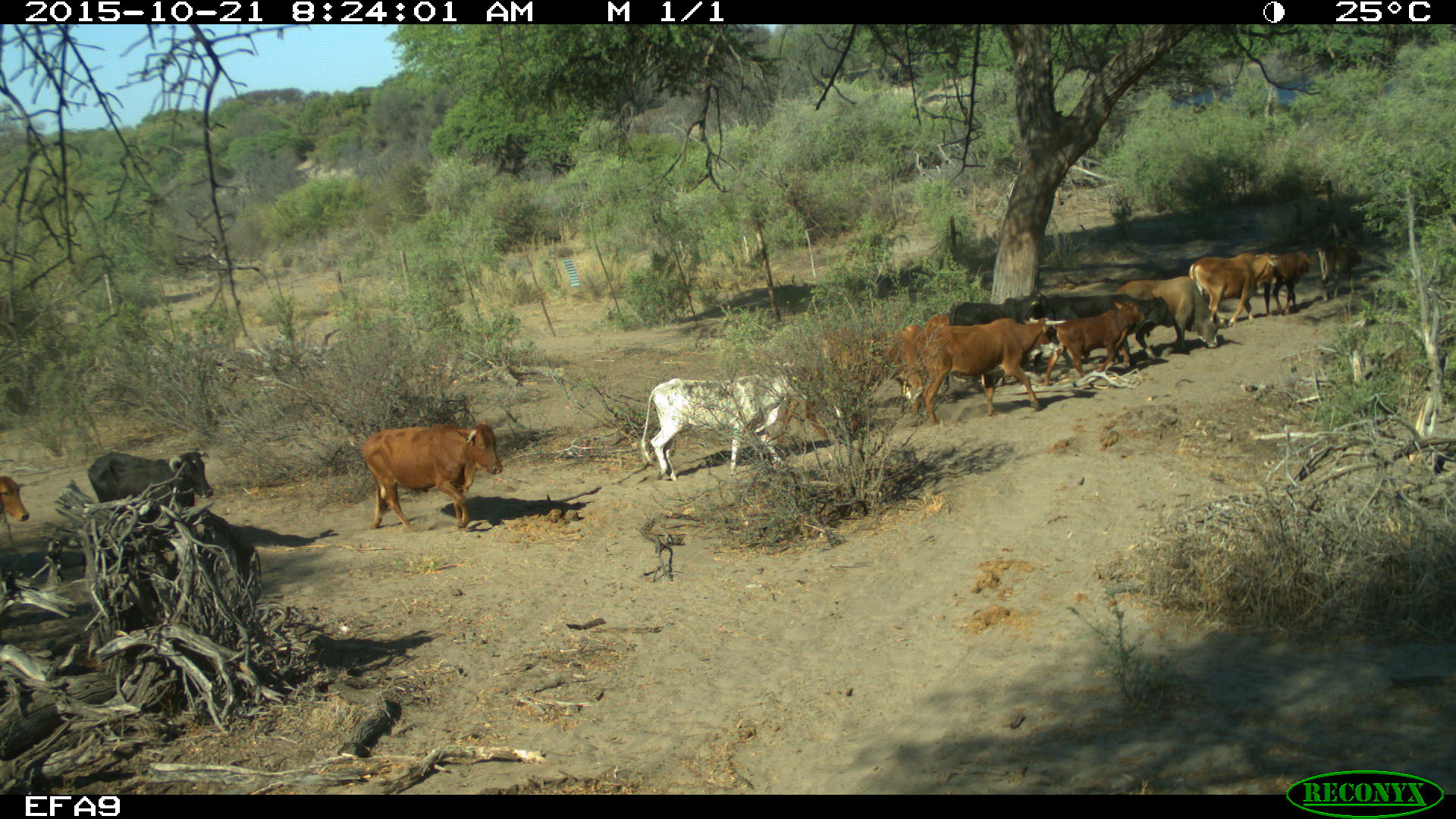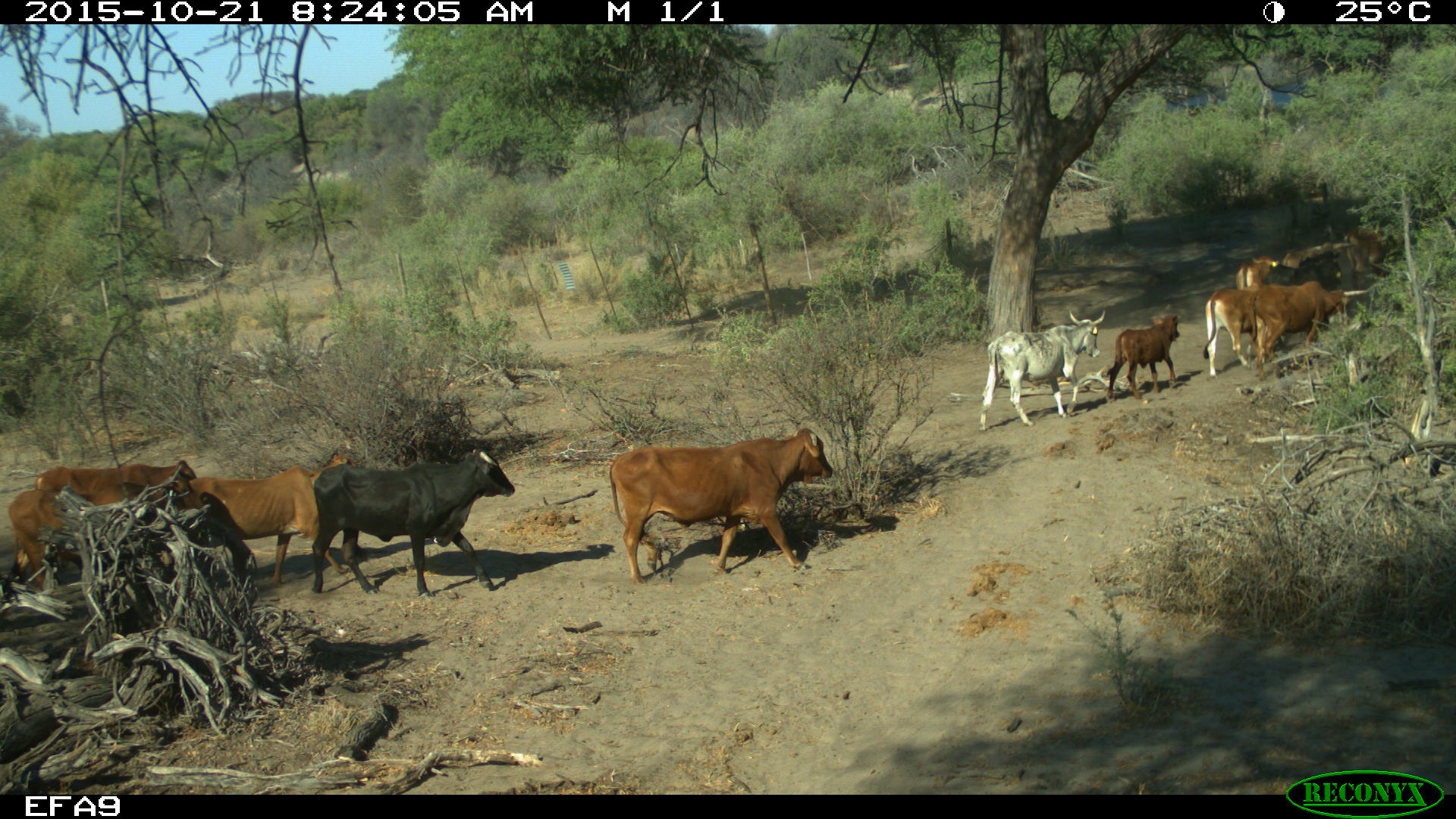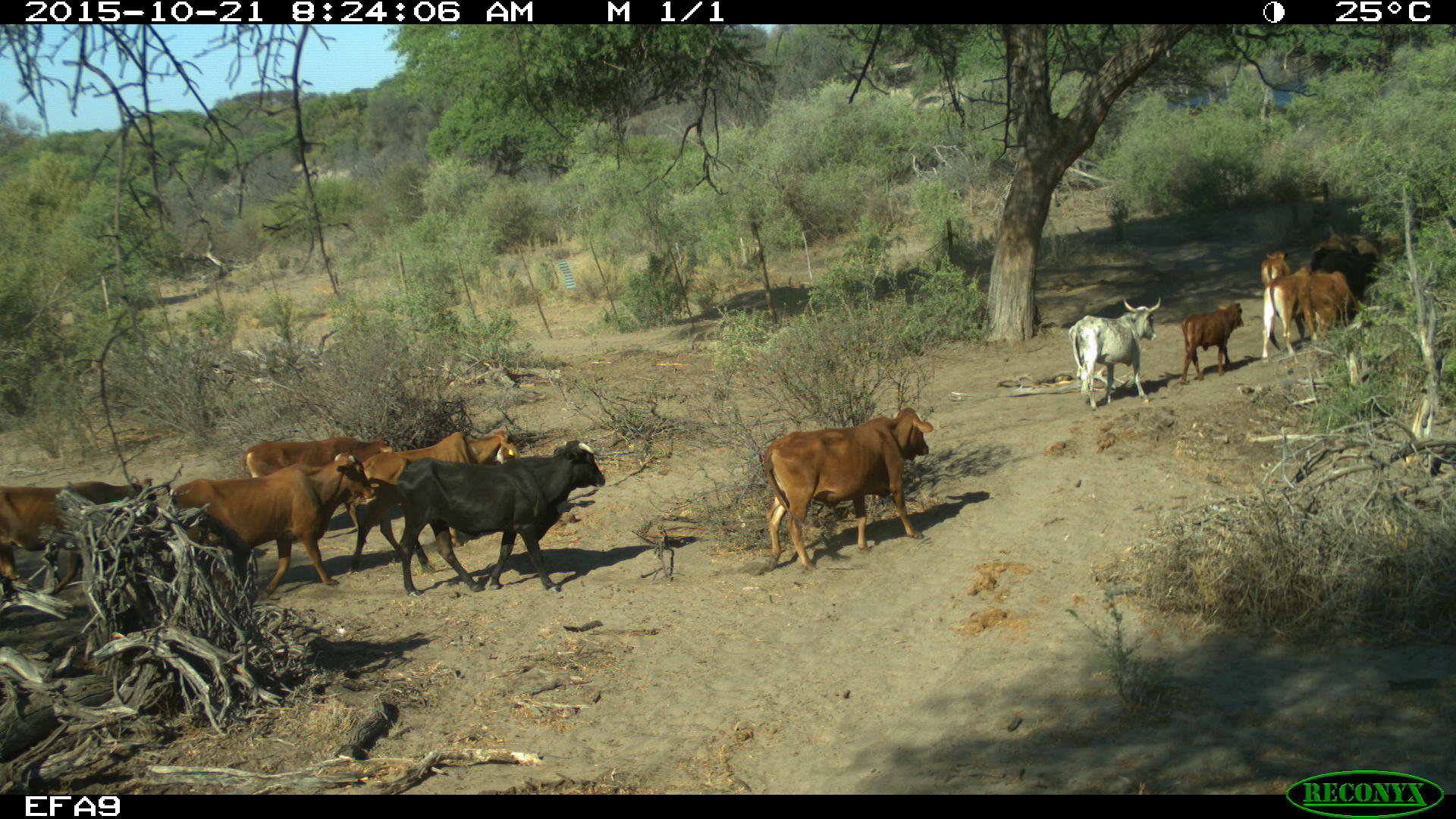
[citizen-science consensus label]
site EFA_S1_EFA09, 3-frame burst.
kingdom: Animalia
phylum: Chordata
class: Mammalia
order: Artiodactyla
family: Bovidae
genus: Bos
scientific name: Bos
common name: cattle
Cattle (Bos), count 11-50. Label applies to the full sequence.